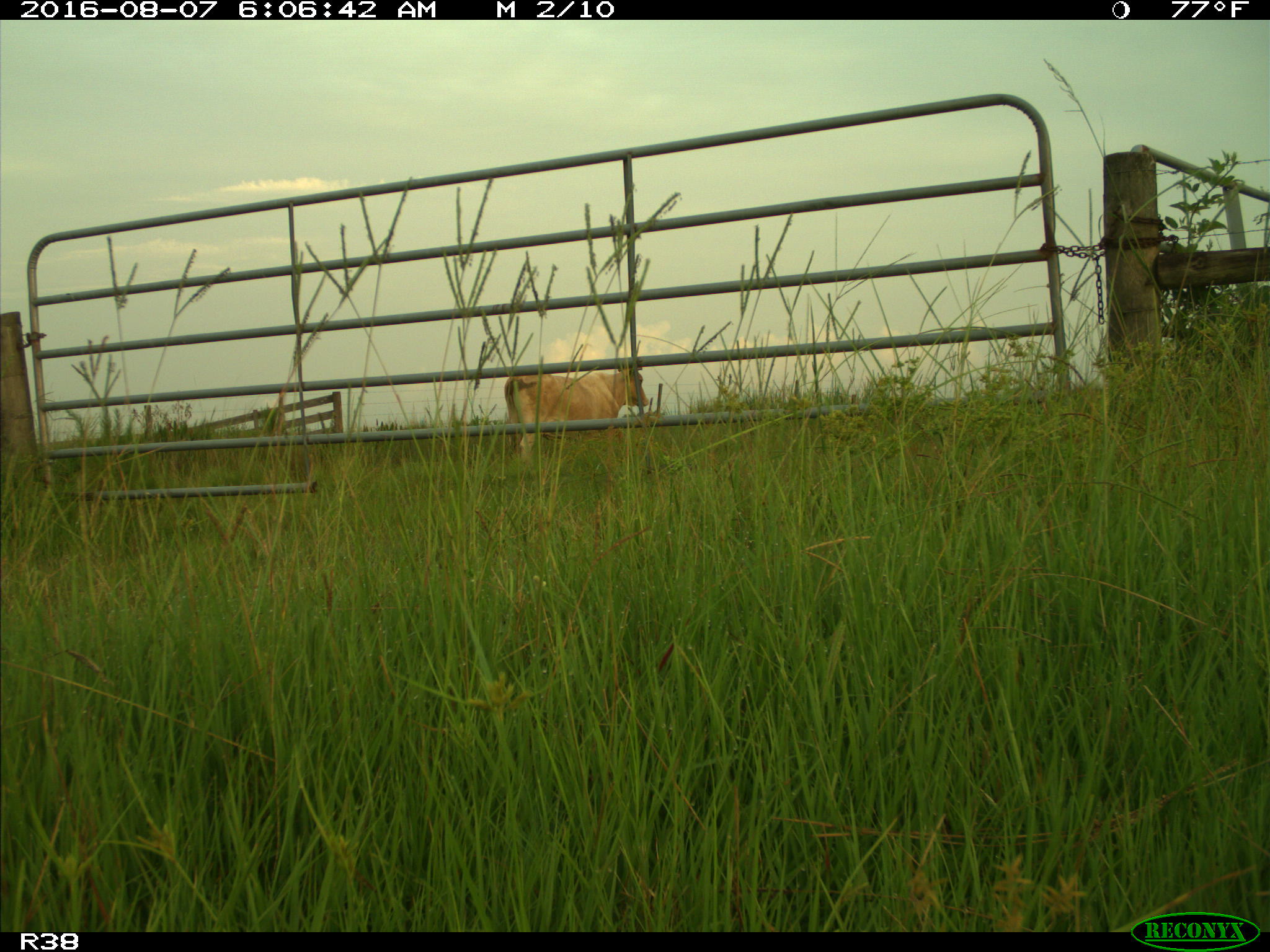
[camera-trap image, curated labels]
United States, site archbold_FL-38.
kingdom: Animalia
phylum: Chordata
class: Mammalia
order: Artiodactyla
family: Bovidae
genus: Bos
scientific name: Bos taurus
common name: domestic cow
Bos taurus (domestic cow).